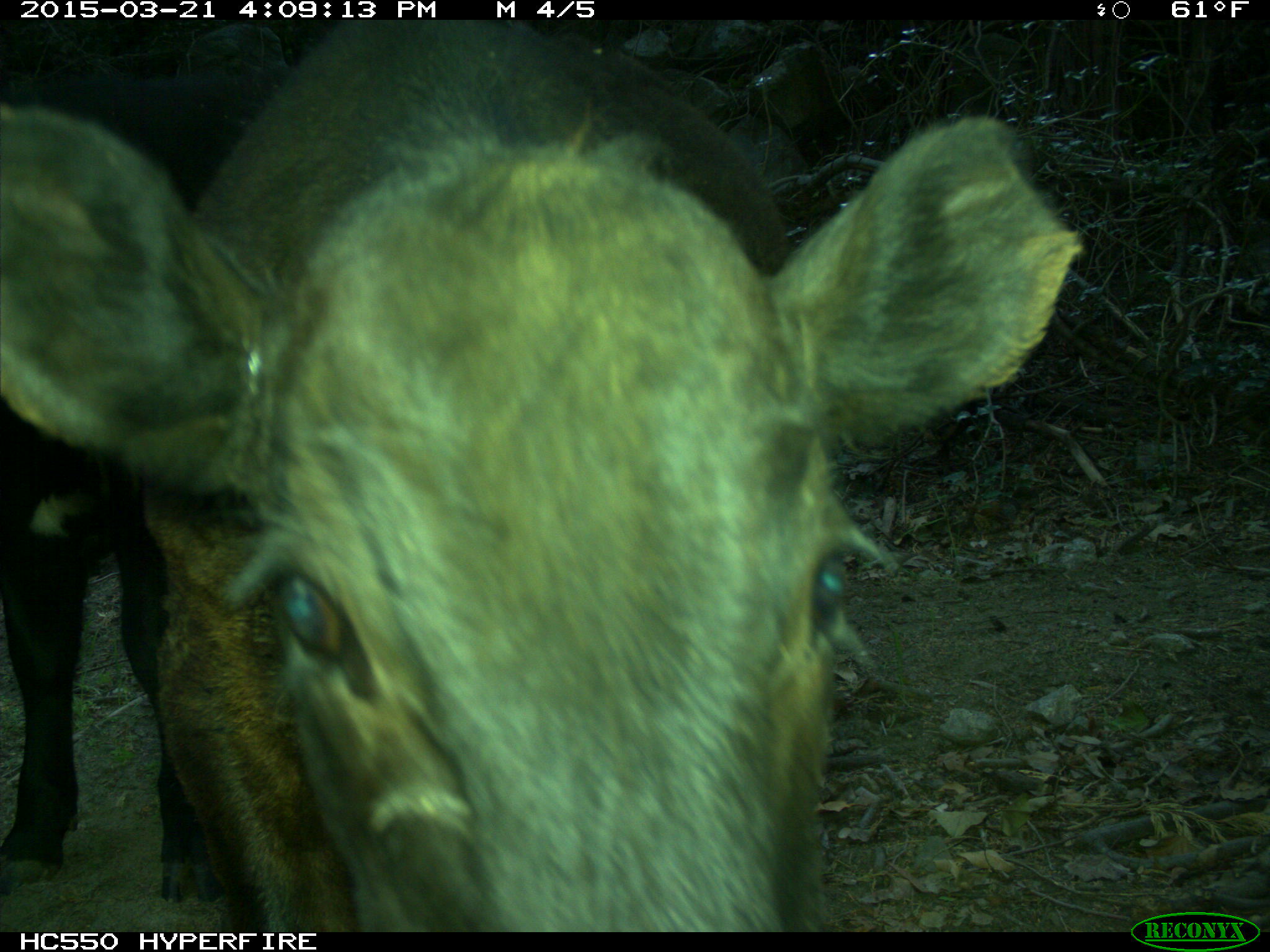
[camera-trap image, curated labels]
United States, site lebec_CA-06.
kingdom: Animalia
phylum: Chordata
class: Mammalia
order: Artiodactyla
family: Bovidae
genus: Bos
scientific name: Bos taurus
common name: domestic cow